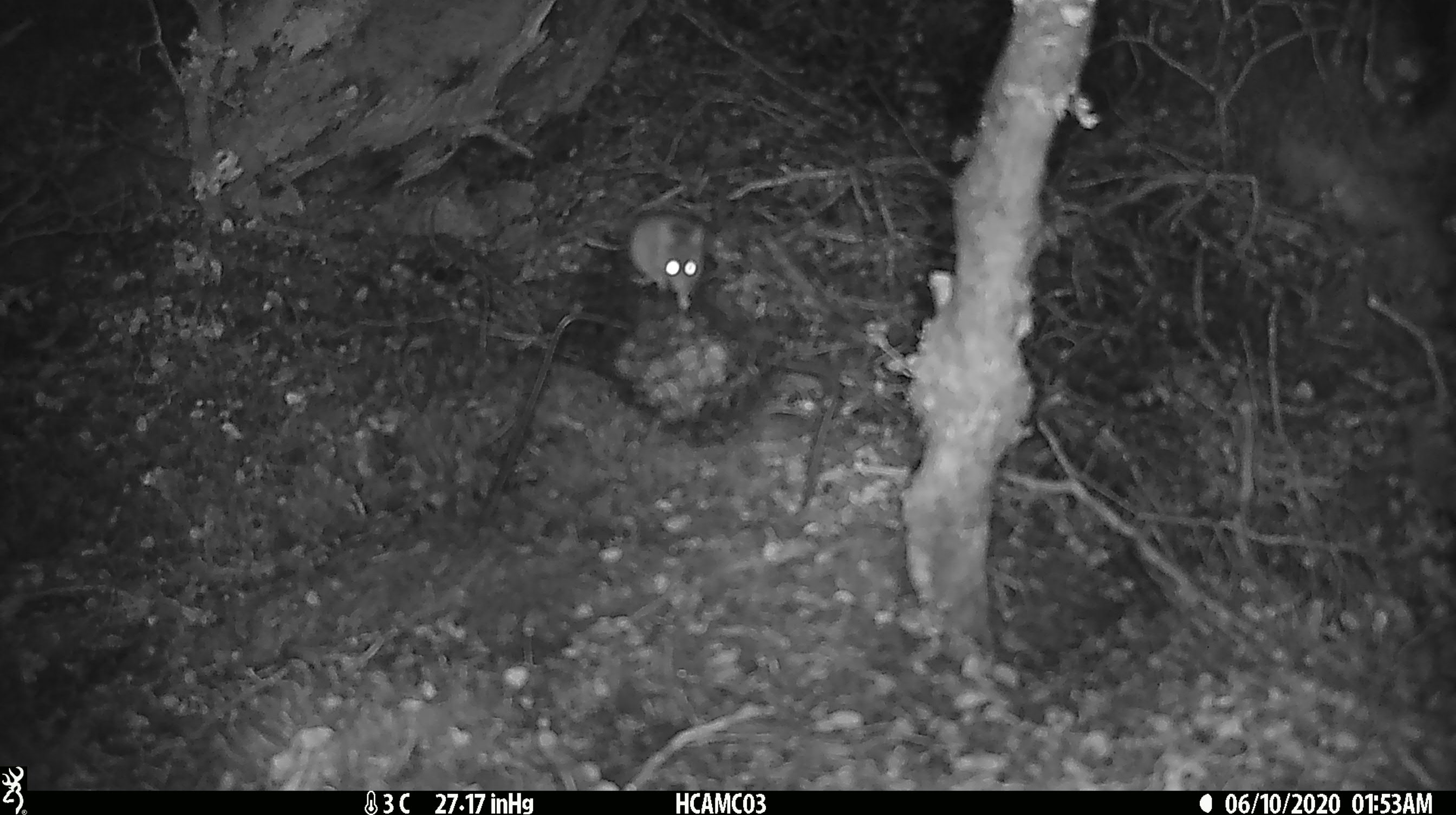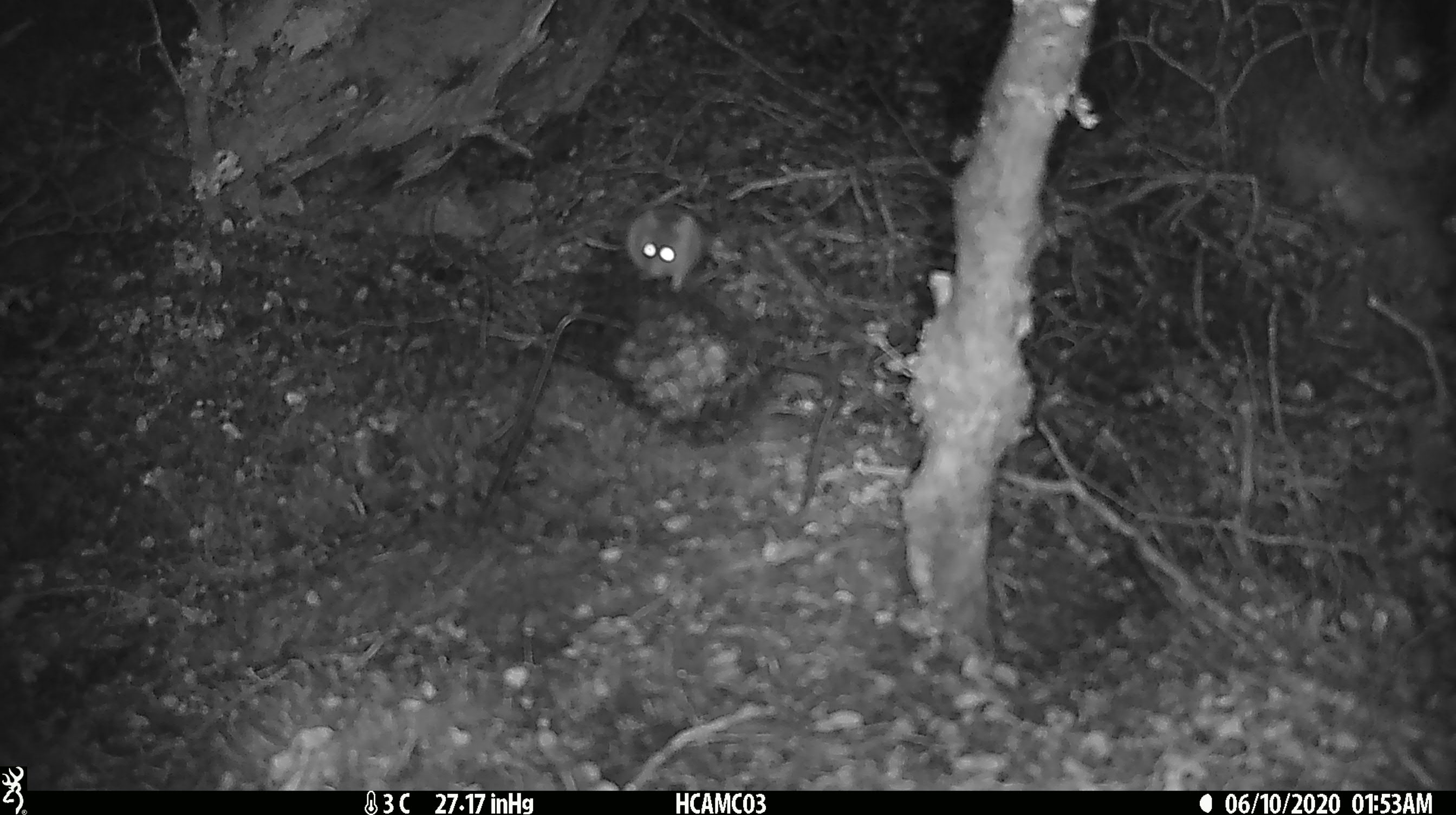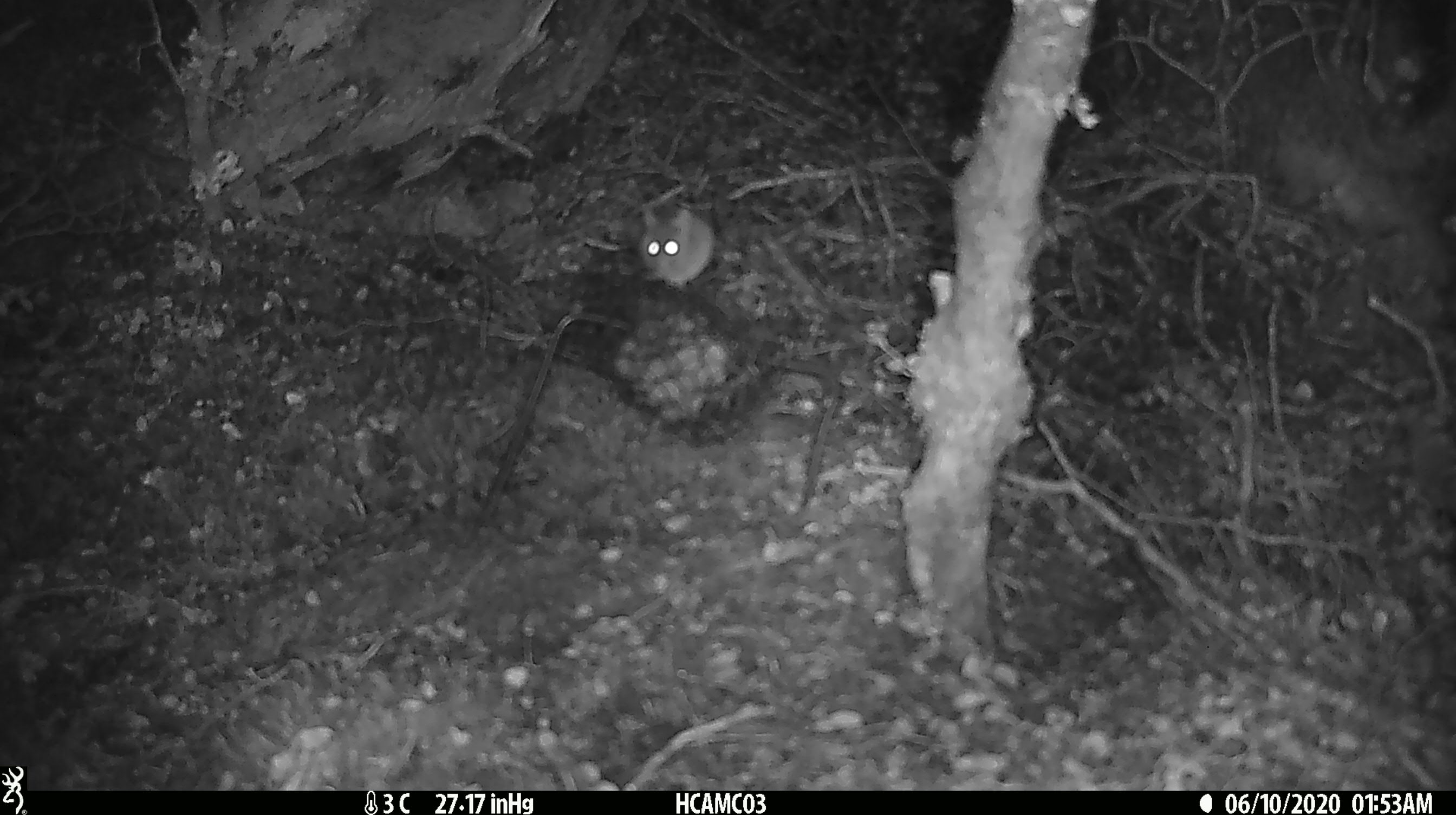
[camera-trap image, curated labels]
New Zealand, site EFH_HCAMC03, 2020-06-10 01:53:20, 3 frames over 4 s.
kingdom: Animalia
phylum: Chordata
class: Mammalia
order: Rodentia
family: Muridae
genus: Mus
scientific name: Mus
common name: mouse